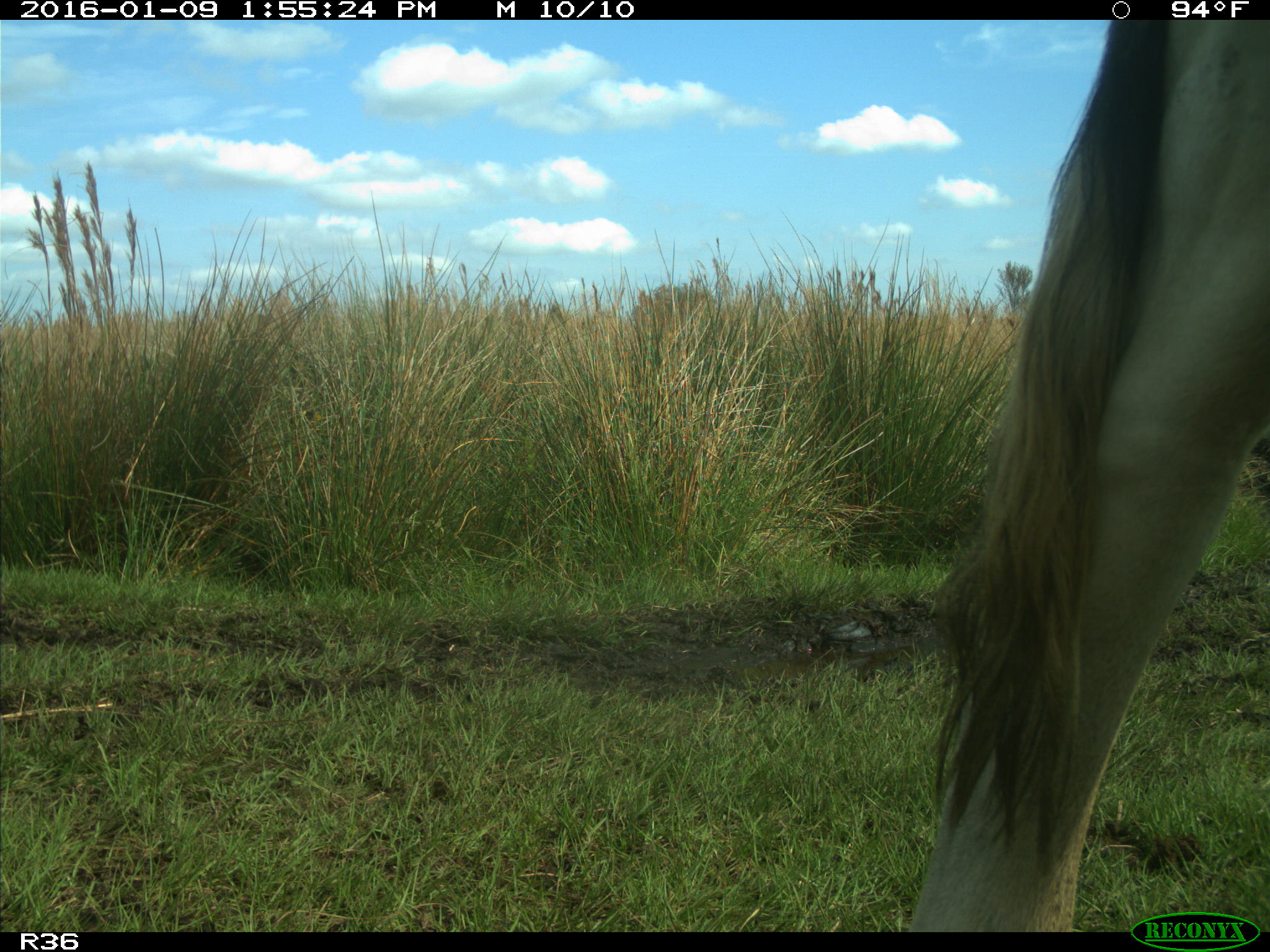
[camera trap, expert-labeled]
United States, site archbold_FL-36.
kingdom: Animalia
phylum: Chordata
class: Mammalia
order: Artiodactyla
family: Bovidae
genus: Bos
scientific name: Bos taurus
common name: domestic cow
Bos taurus (domestic cow).